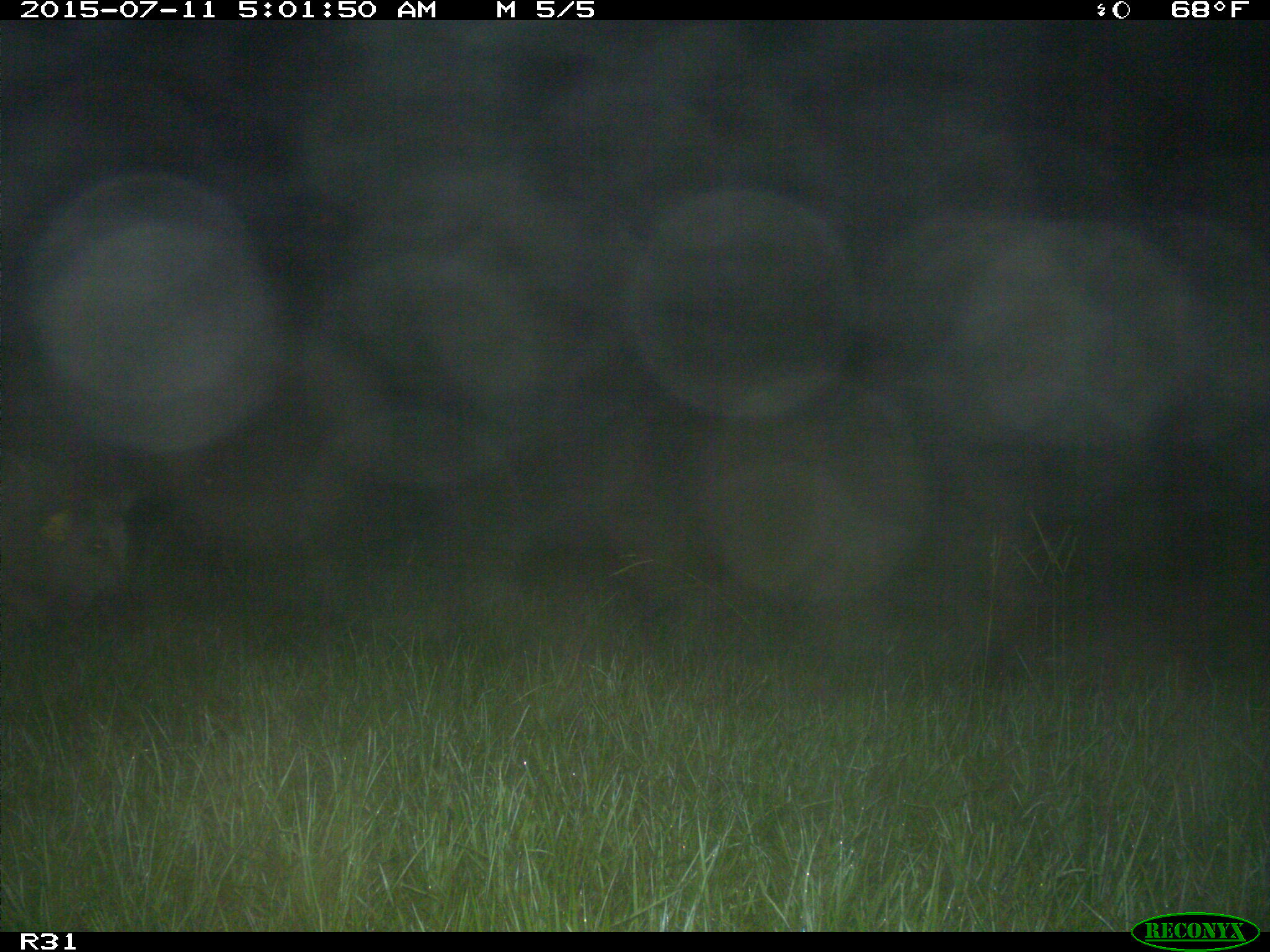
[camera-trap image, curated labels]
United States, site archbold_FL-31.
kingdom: Animalia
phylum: Chordata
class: Mammalia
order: Artiodactyla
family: Suidae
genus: Sus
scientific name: Sus scrofa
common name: wild boar